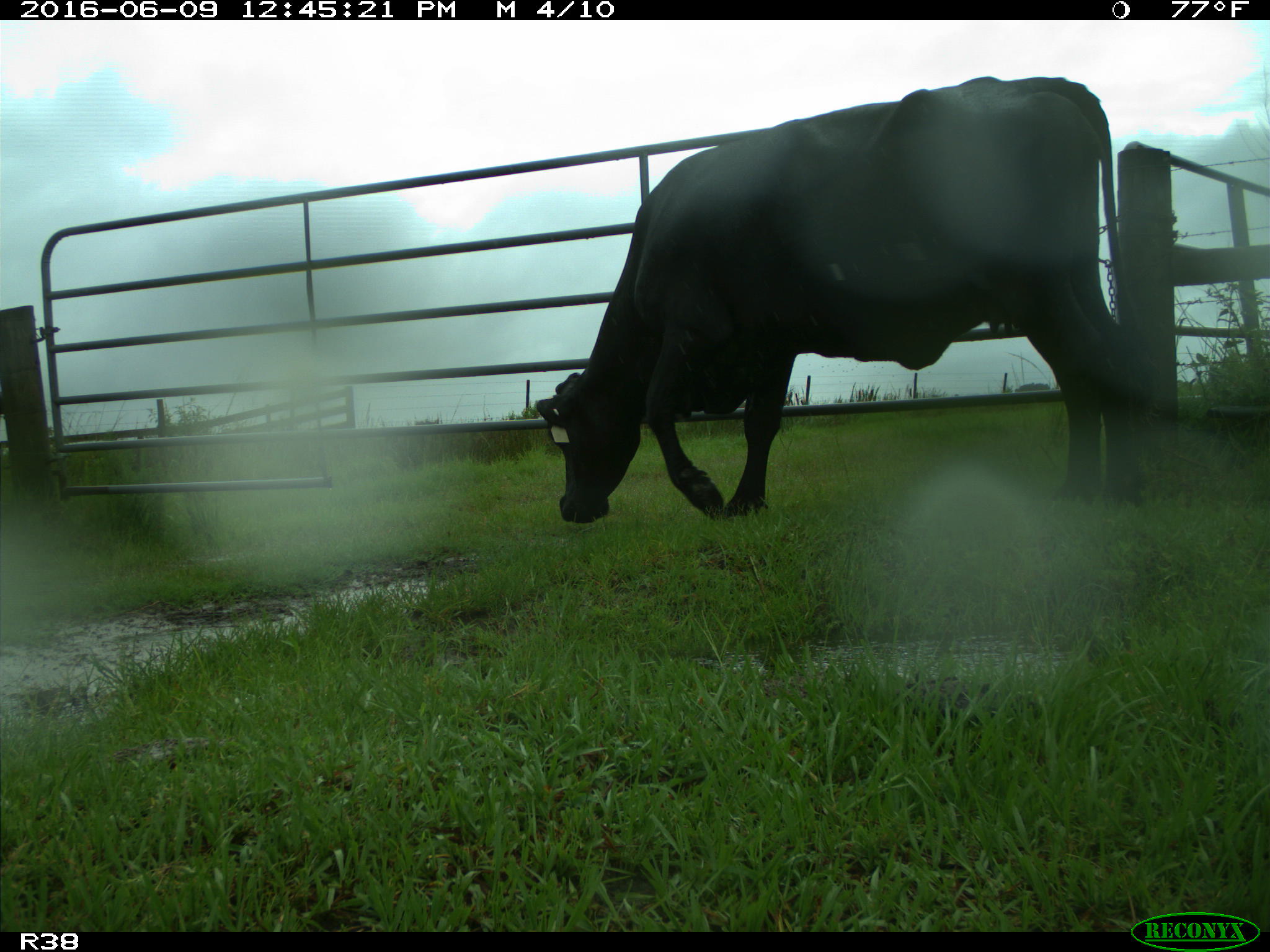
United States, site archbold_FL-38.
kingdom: Animalia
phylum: Chordata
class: Mammalia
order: Artiodactyla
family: Bovidae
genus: Bos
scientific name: Bos taurus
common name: domestic cow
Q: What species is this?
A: Bos taurus (domestic cow).